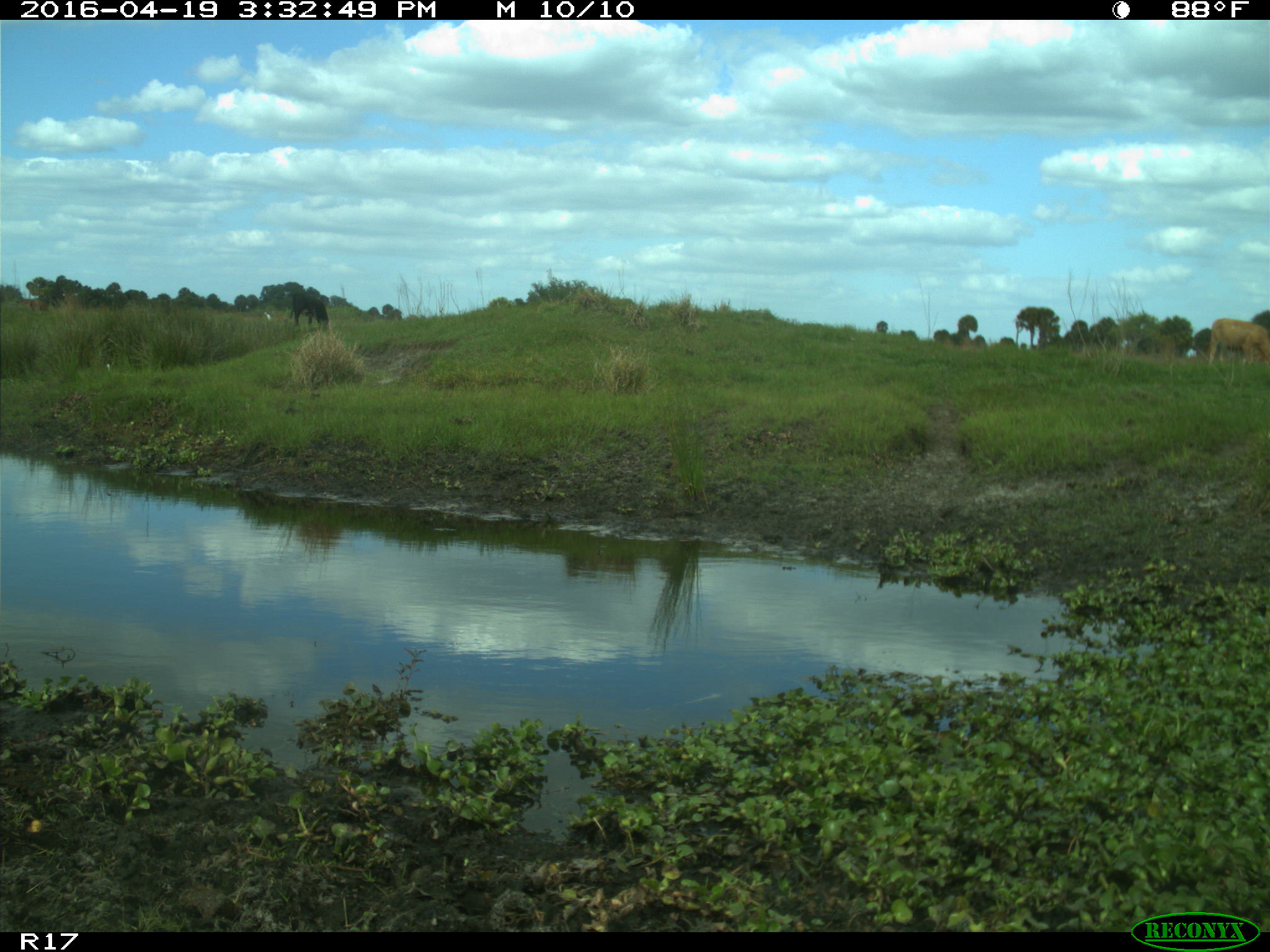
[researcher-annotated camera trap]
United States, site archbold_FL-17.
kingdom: Animalia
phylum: Chordata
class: Mammalia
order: Artiodactyla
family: Bovidae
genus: Bos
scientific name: Bos taurus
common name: domestic cow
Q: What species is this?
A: Bos taurus (domestic cow).